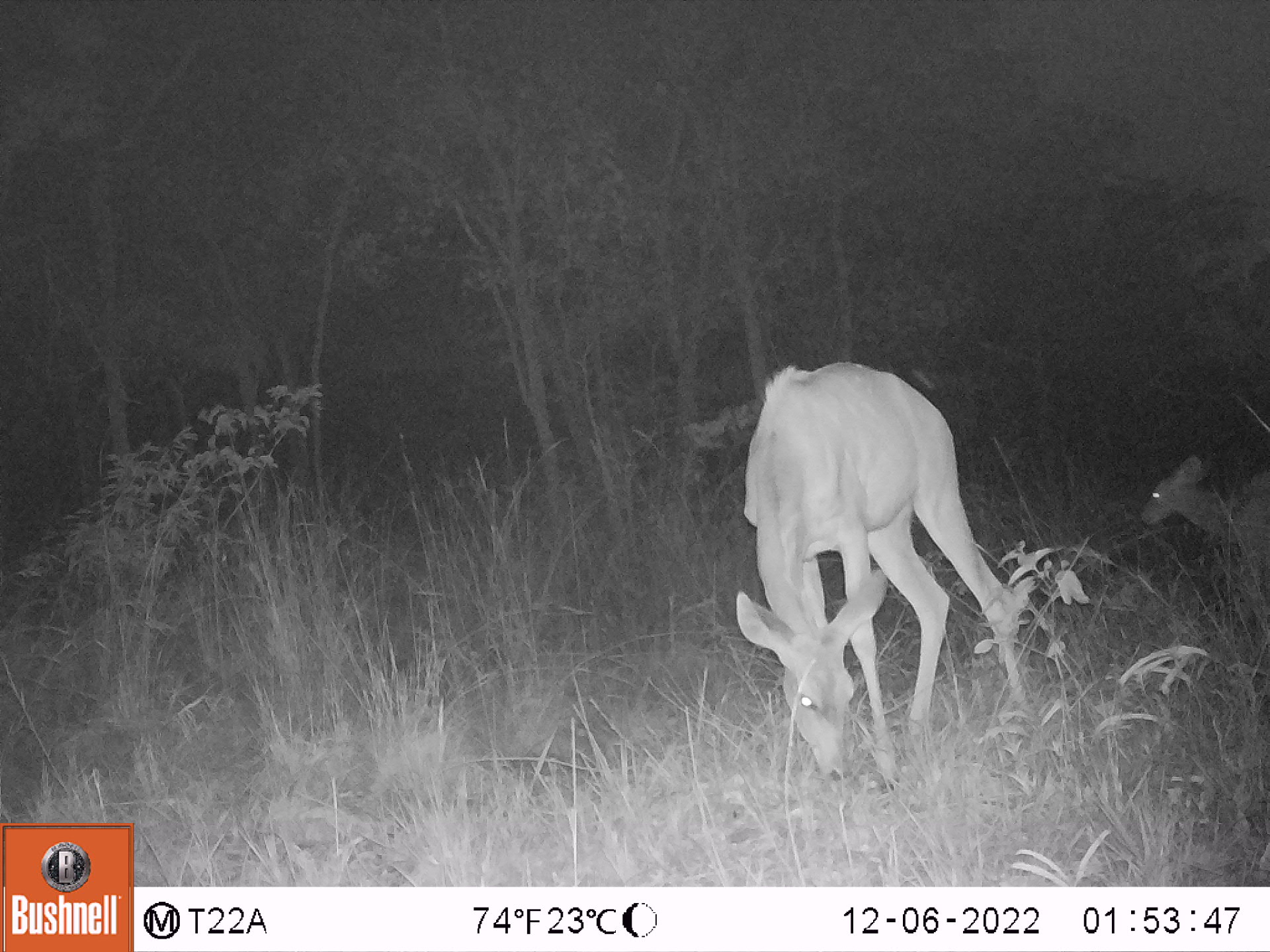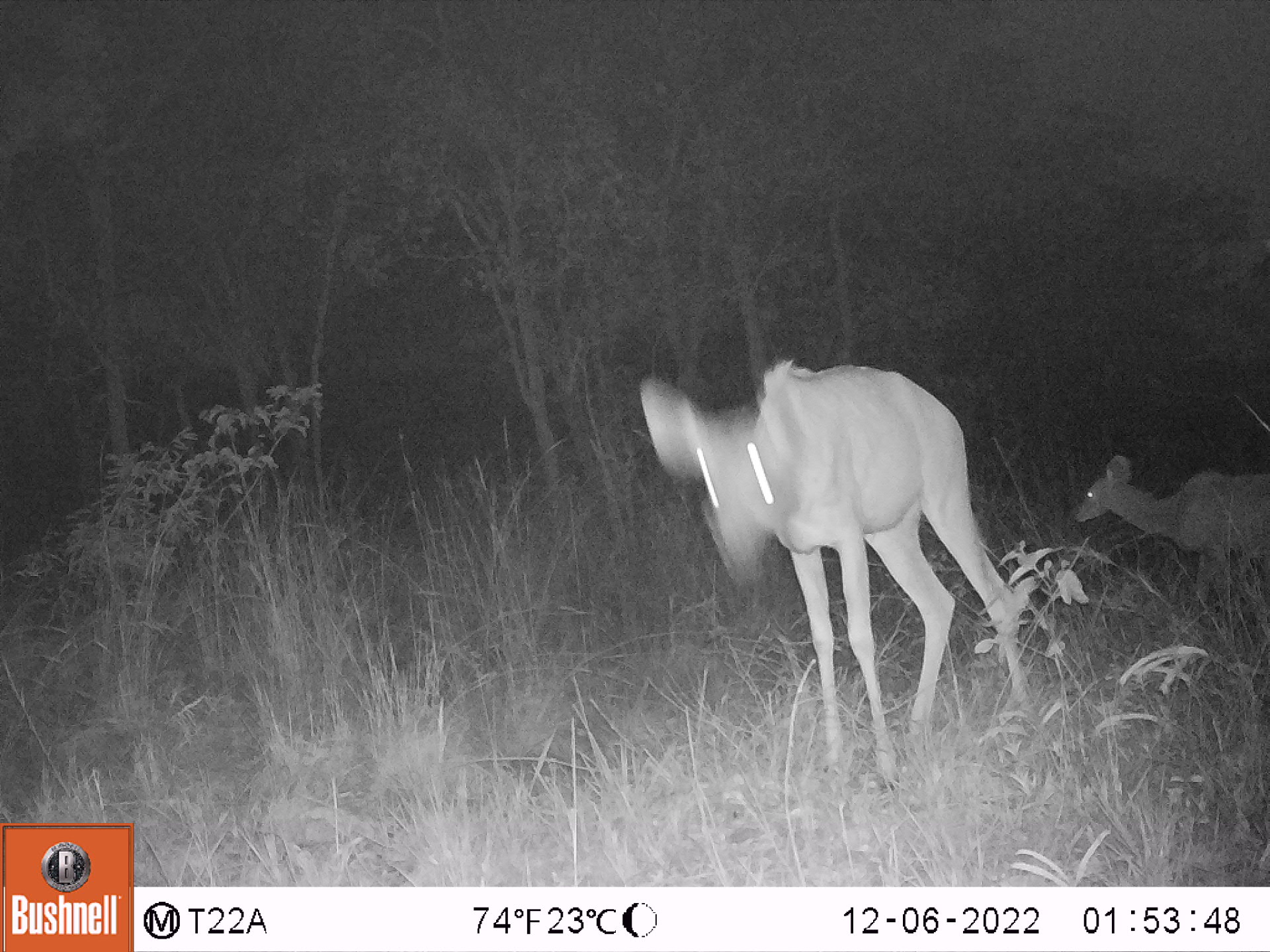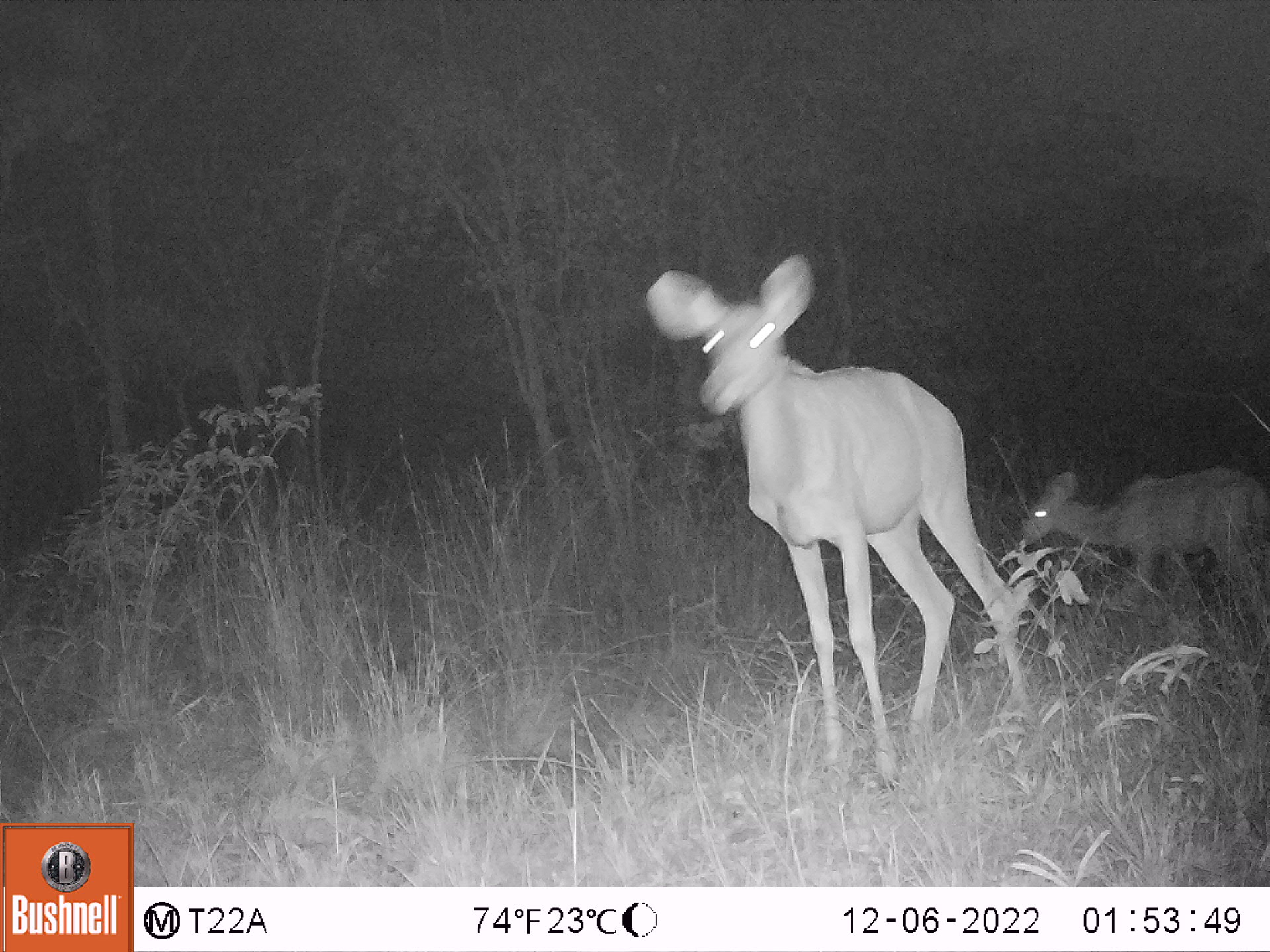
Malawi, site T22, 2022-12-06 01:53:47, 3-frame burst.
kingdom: Animalia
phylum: Chordata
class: Mammalia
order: Artiodactyla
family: Bovidae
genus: Tragelaphus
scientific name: Tragelaphus strepsiceros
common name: greater kudu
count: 2